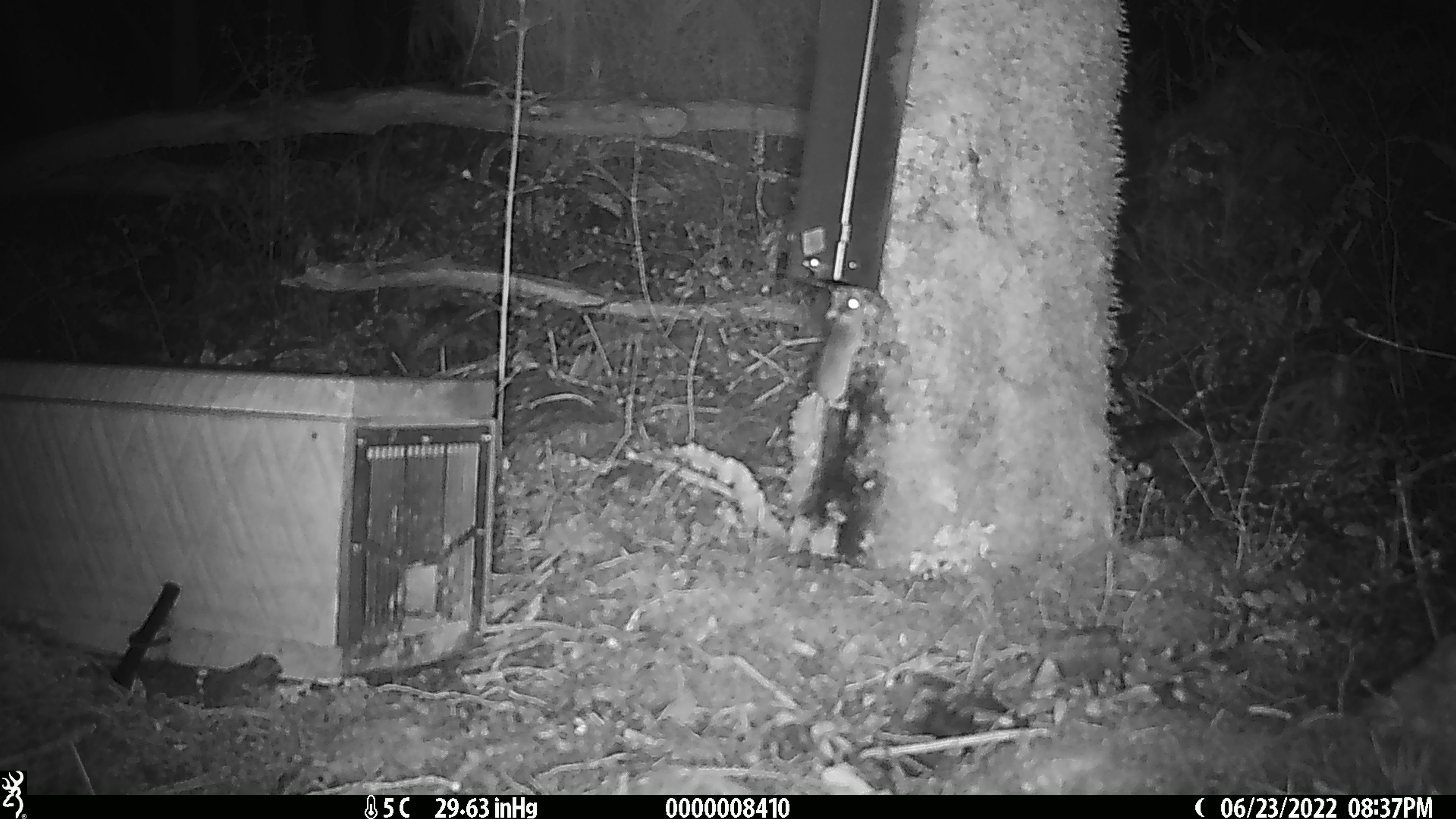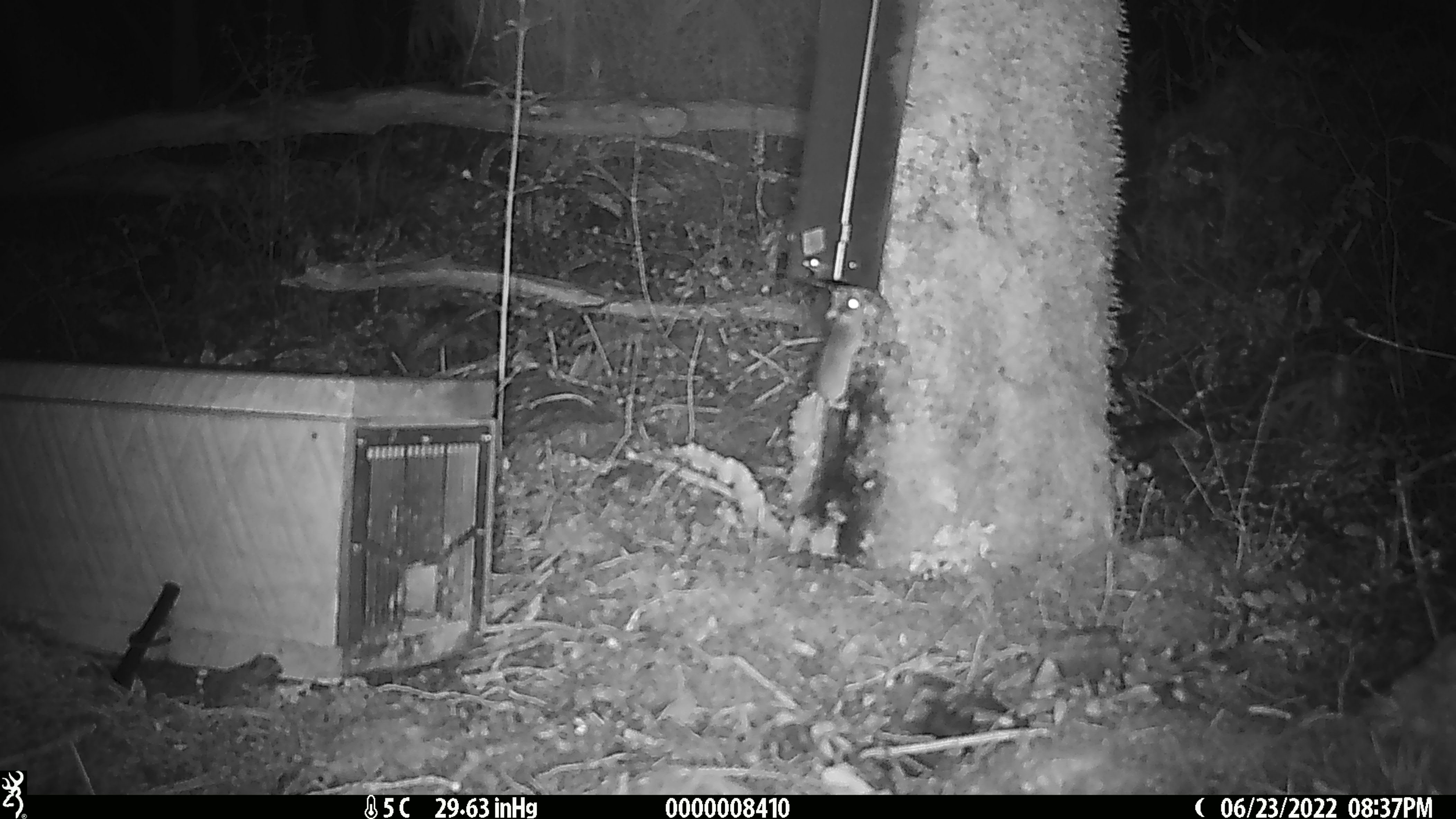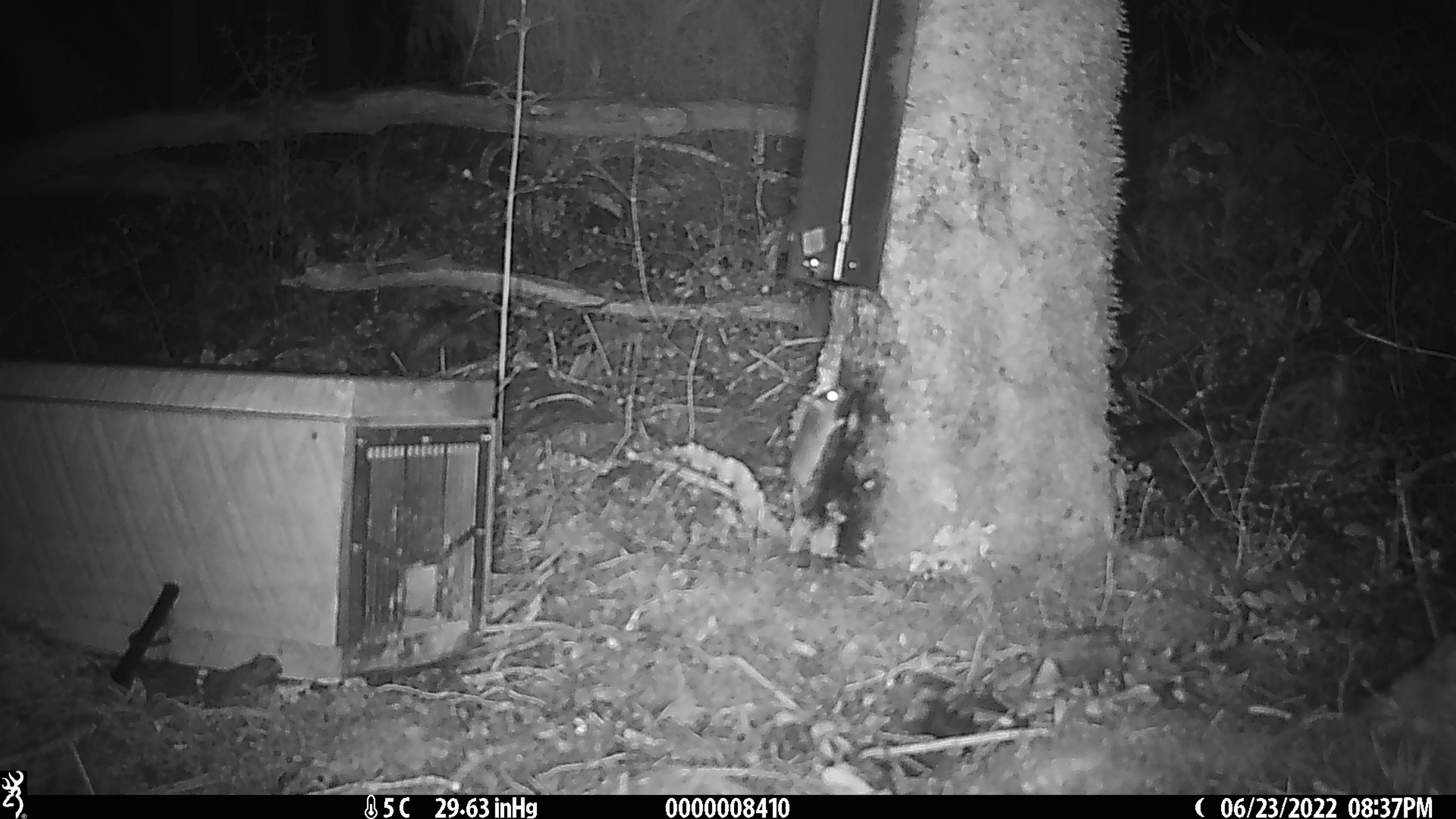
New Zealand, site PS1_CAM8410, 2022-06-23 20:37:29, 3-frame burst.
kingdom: Animalia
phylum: Chordata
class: Mammalia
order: Rodentia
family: Muridae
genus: Mus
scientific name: Mus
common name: mouse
Mouse (Mus).